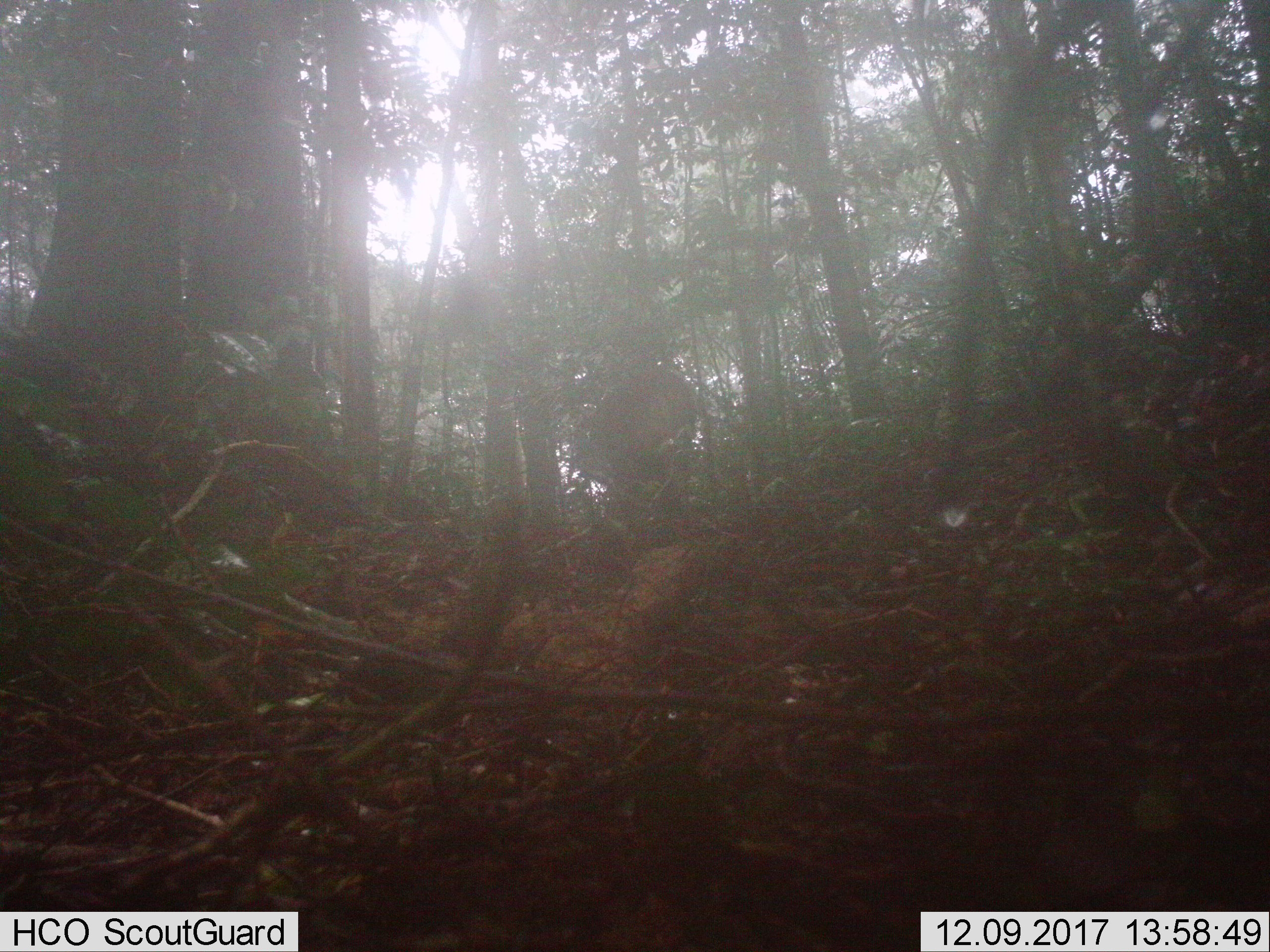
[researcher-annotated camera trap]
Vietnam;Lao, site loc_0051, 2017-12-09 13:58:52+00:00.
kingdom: Animalia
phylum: Chordata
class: Mammalia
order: Artiodactyla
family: Suidae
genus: Sus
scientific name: Sus scrofa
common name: eurasian wild pig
Eurasian wild pig (Sus scrofa). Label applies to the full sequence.